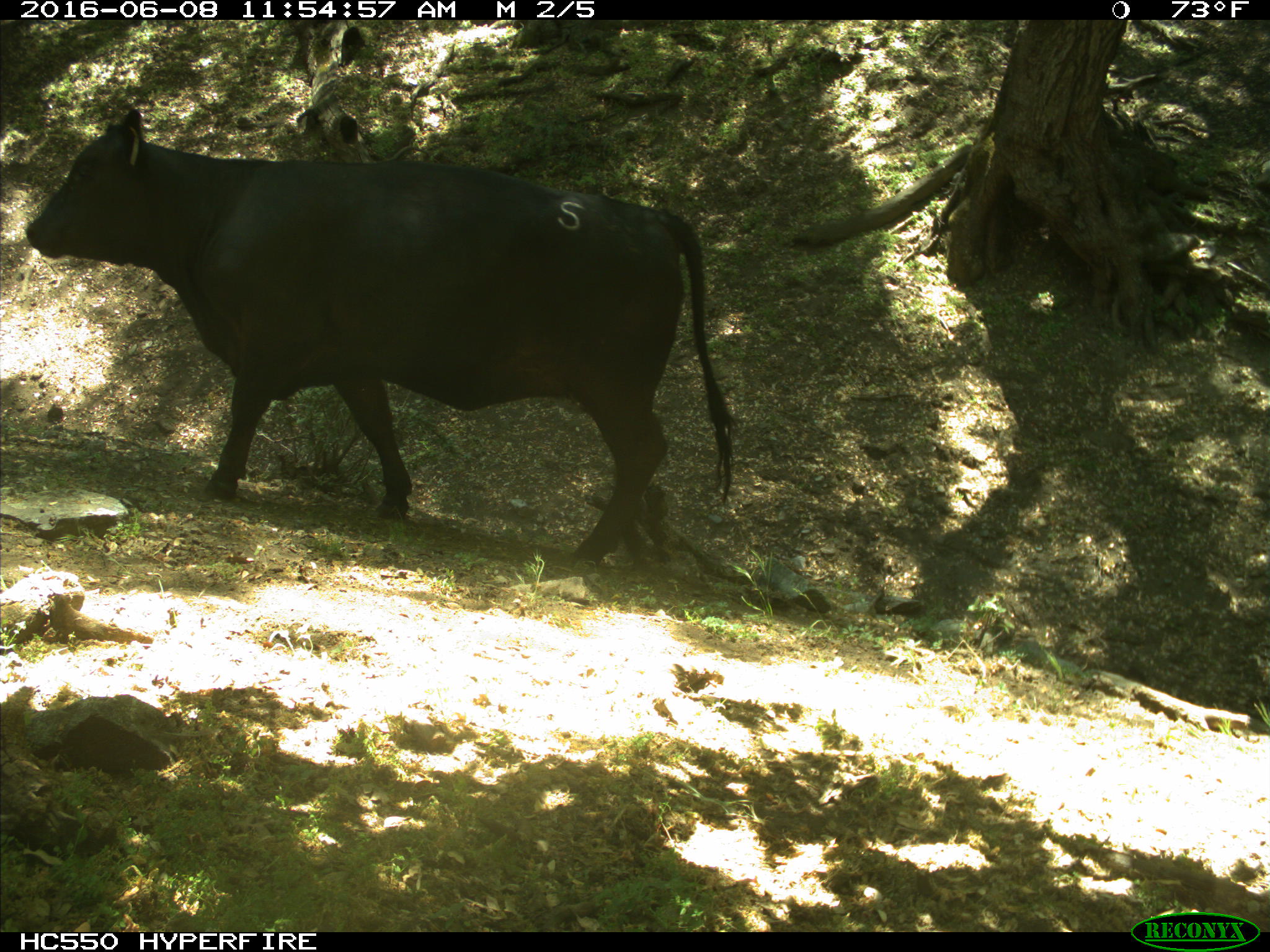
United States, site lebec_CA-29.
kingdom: Animalia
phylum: Chordata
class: Mammalia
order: Artiodactyla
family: Bovidae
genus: Bos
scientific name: Bos taurus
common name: domestic cow